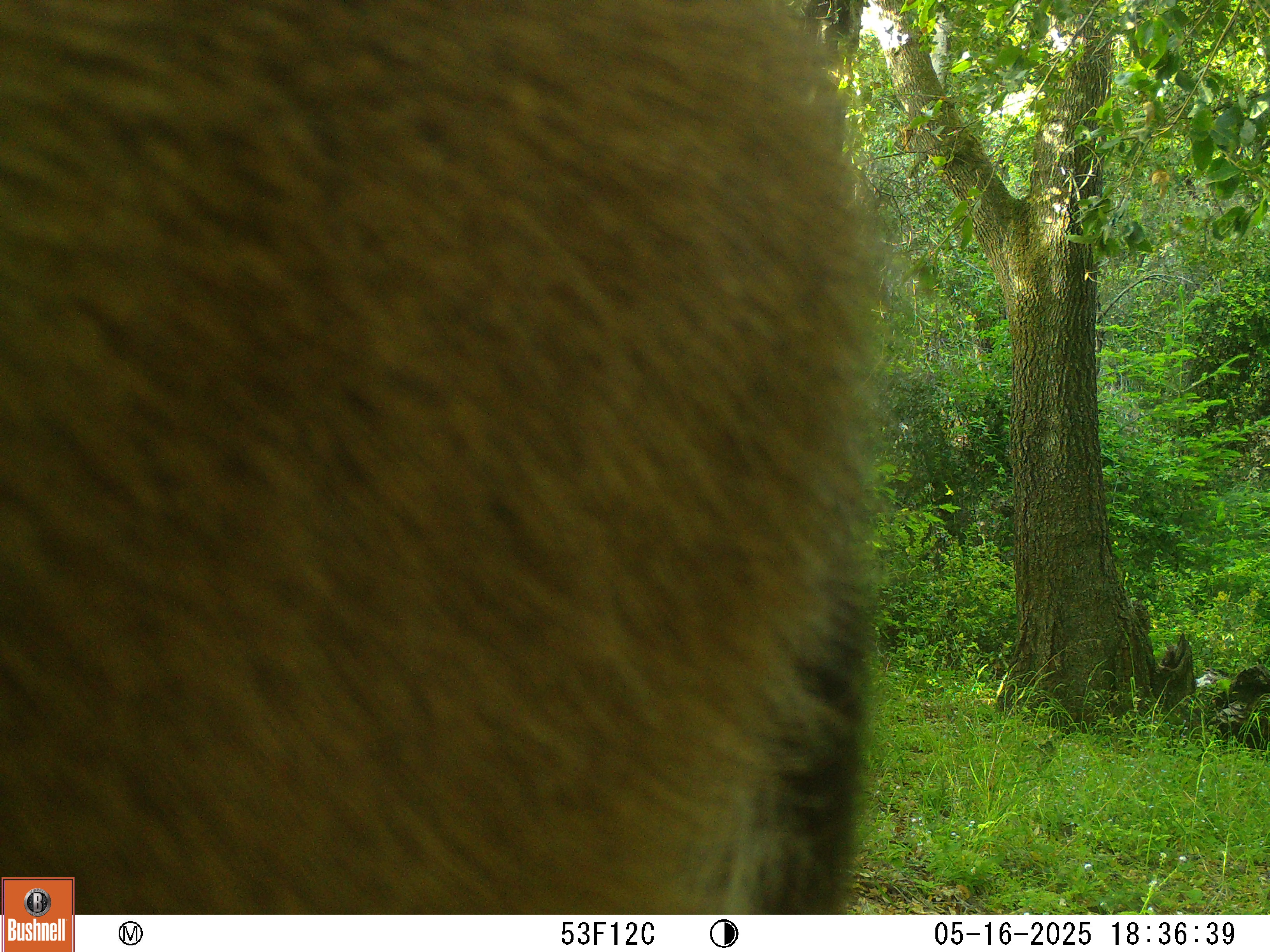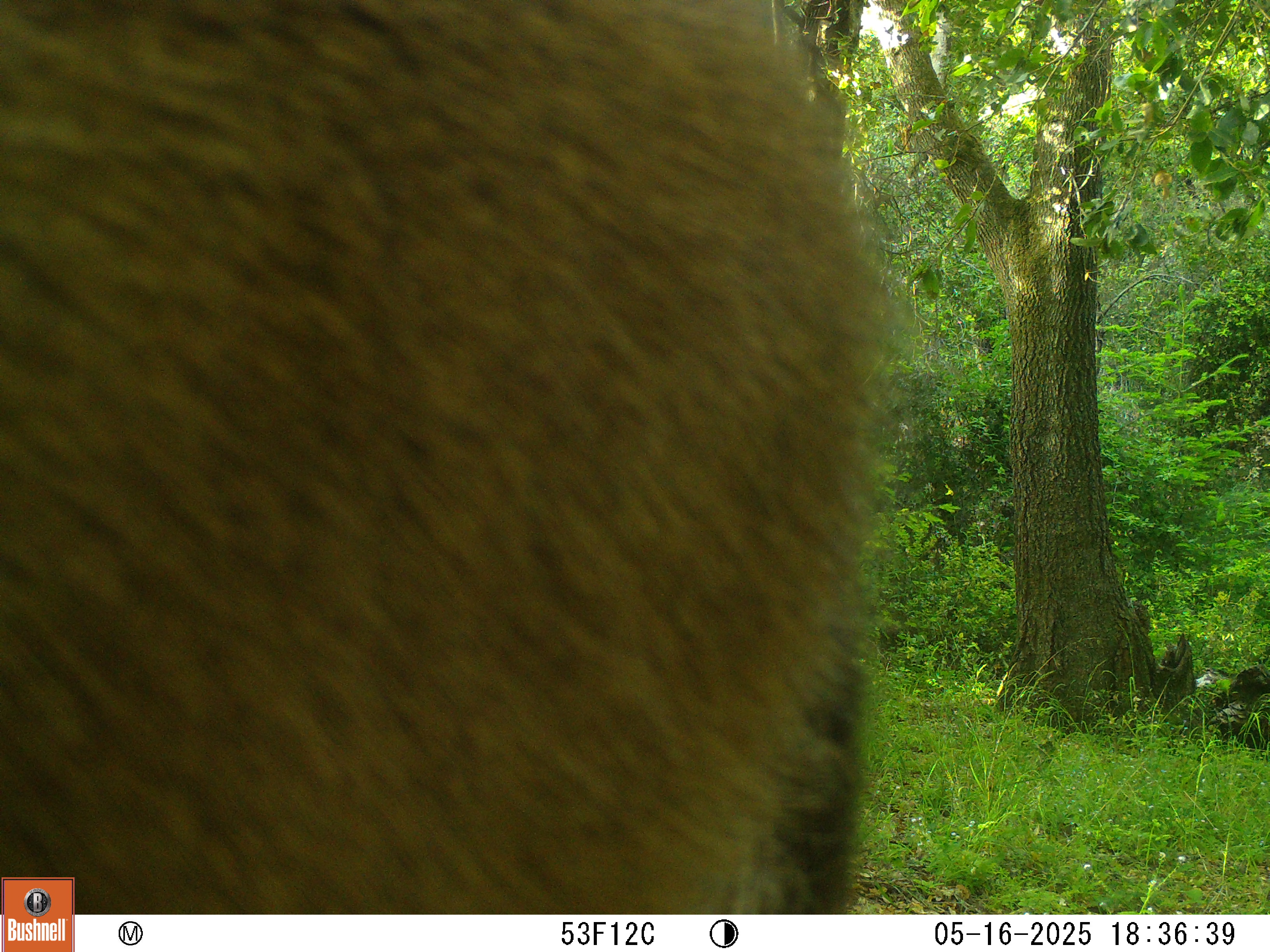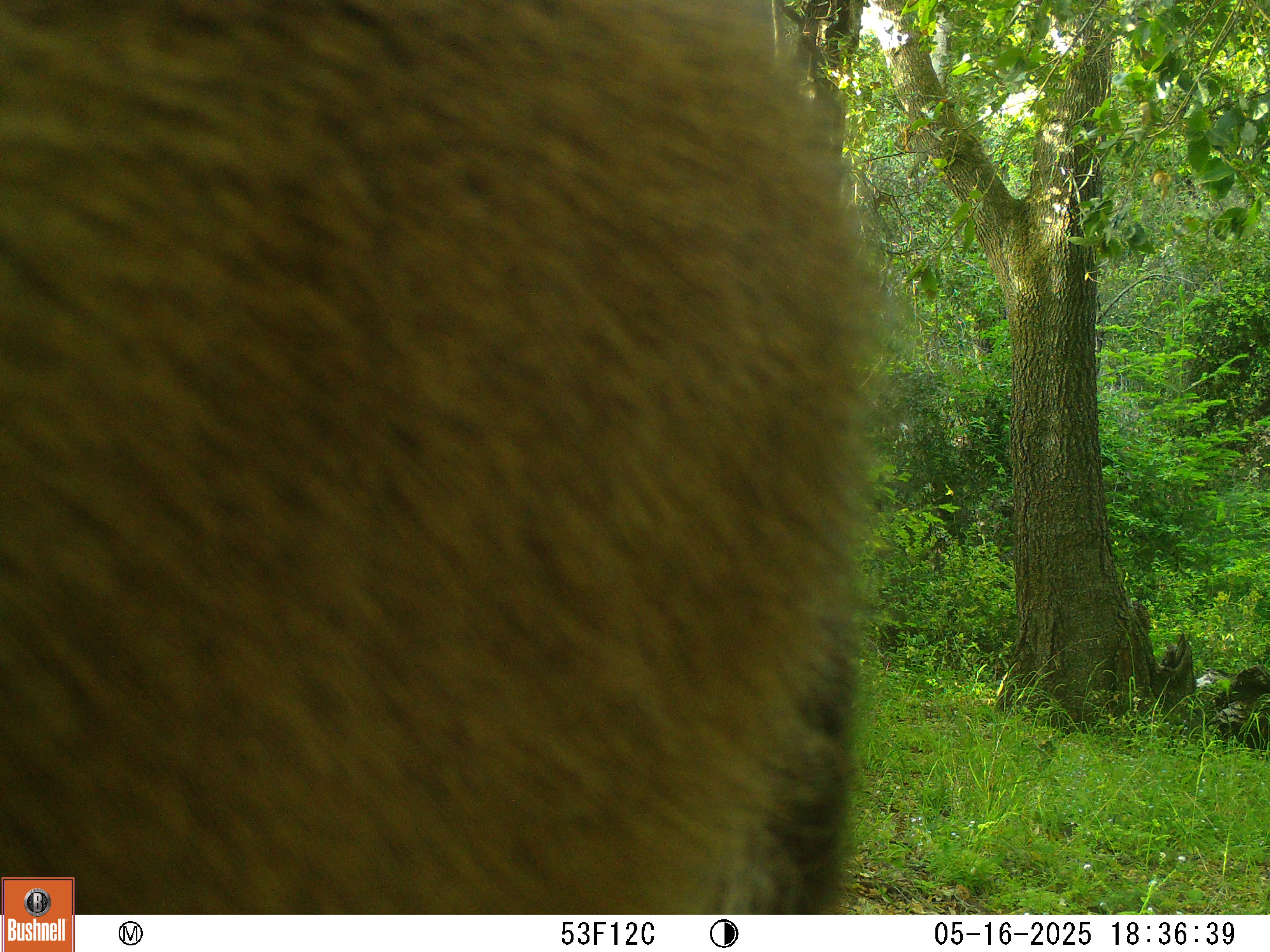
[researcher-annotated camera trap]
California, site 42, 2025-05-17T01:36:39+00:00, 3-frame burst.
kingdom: Animalia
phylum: Chordata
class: Mammalia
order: Artiodactyla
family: Cervidae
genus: Odocoileus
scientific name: Odocoileus hemionus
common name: mule deer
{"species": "mule deer (Odocoileus hemionus)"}